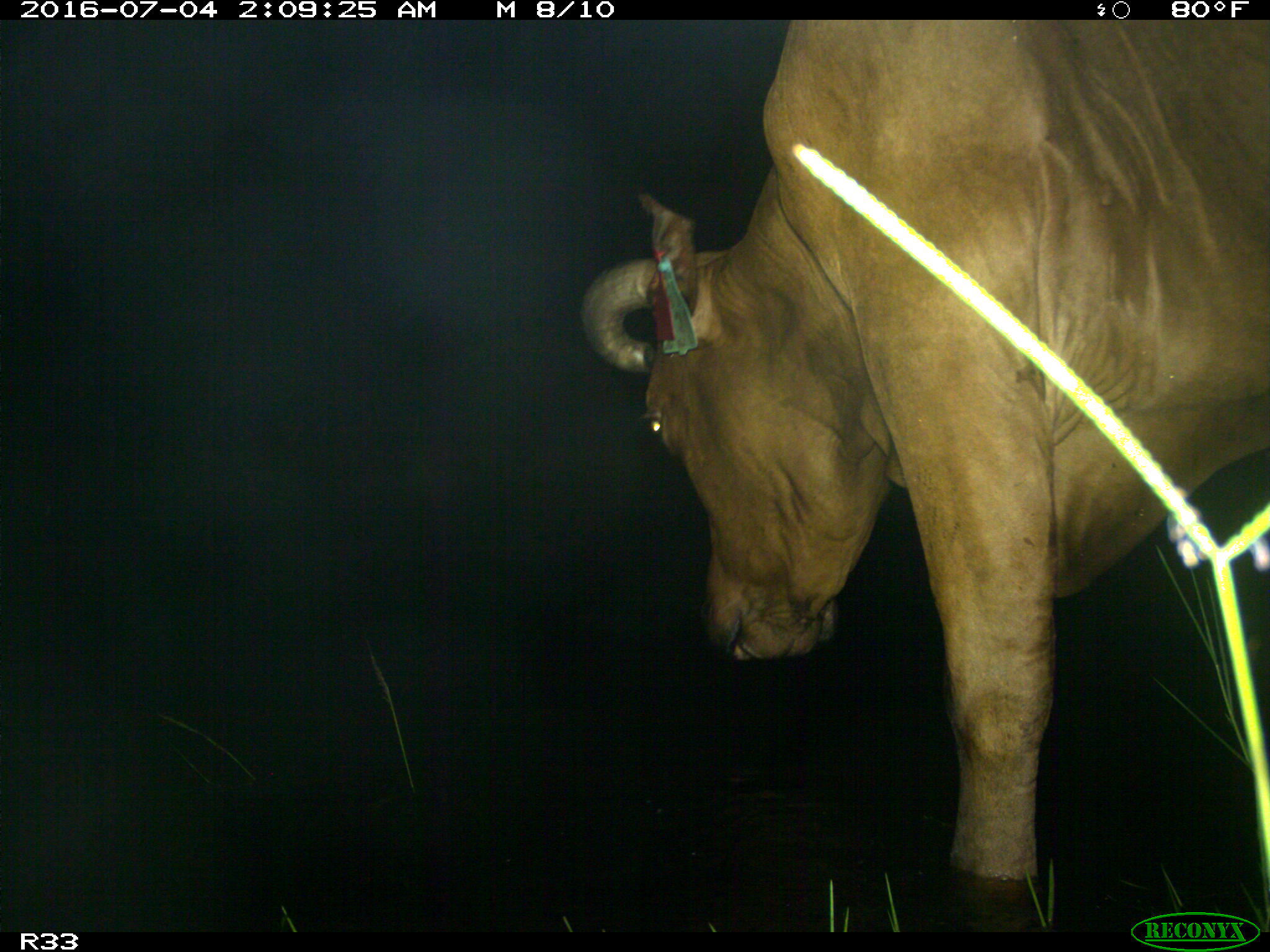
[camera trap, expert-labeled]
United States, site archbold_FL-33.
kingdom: Animalia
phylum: Chordata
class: Mammalia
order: Artiodactyla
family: Bovidae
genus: Bos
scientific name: Bos taurus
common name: domestic cow